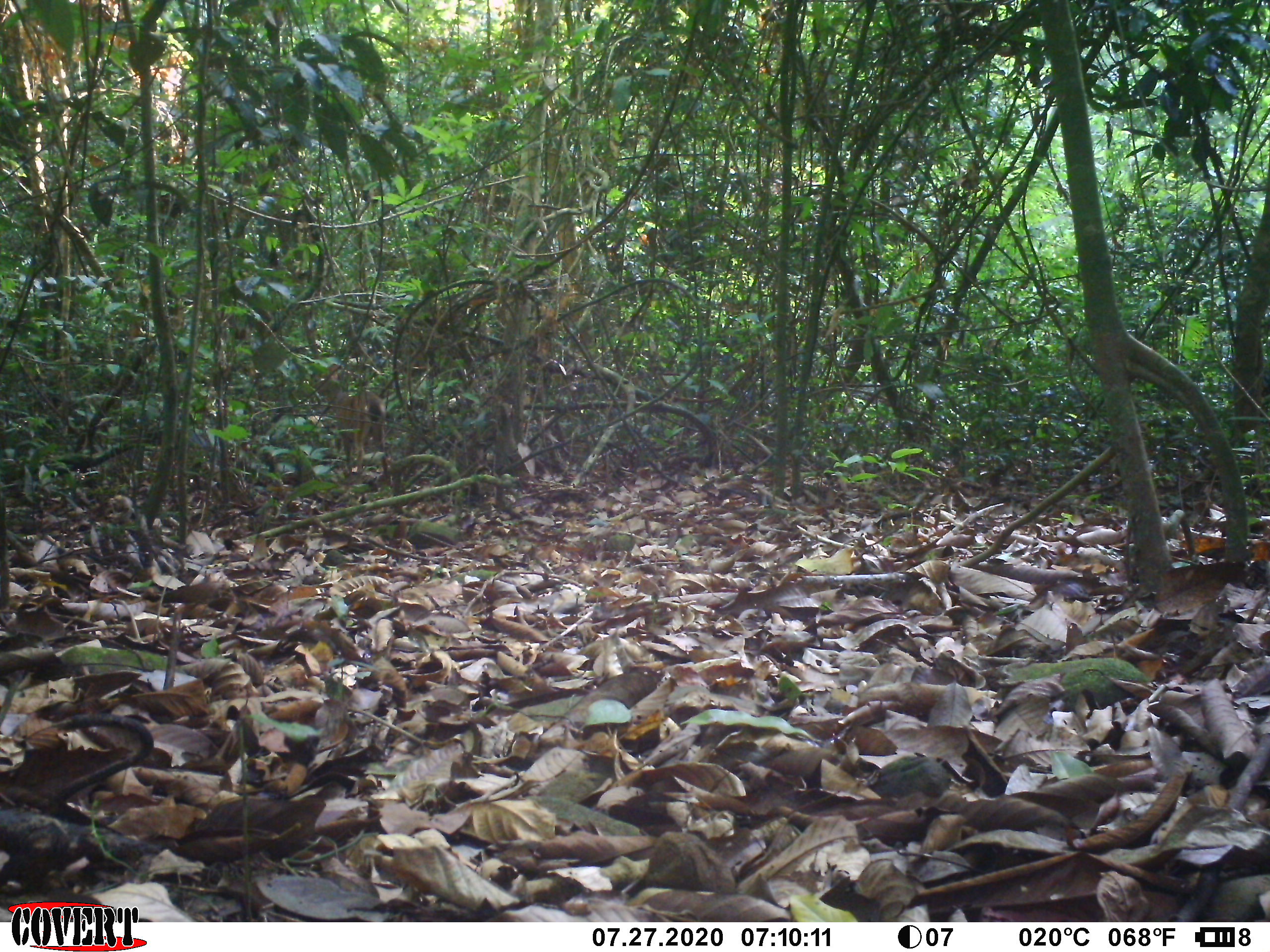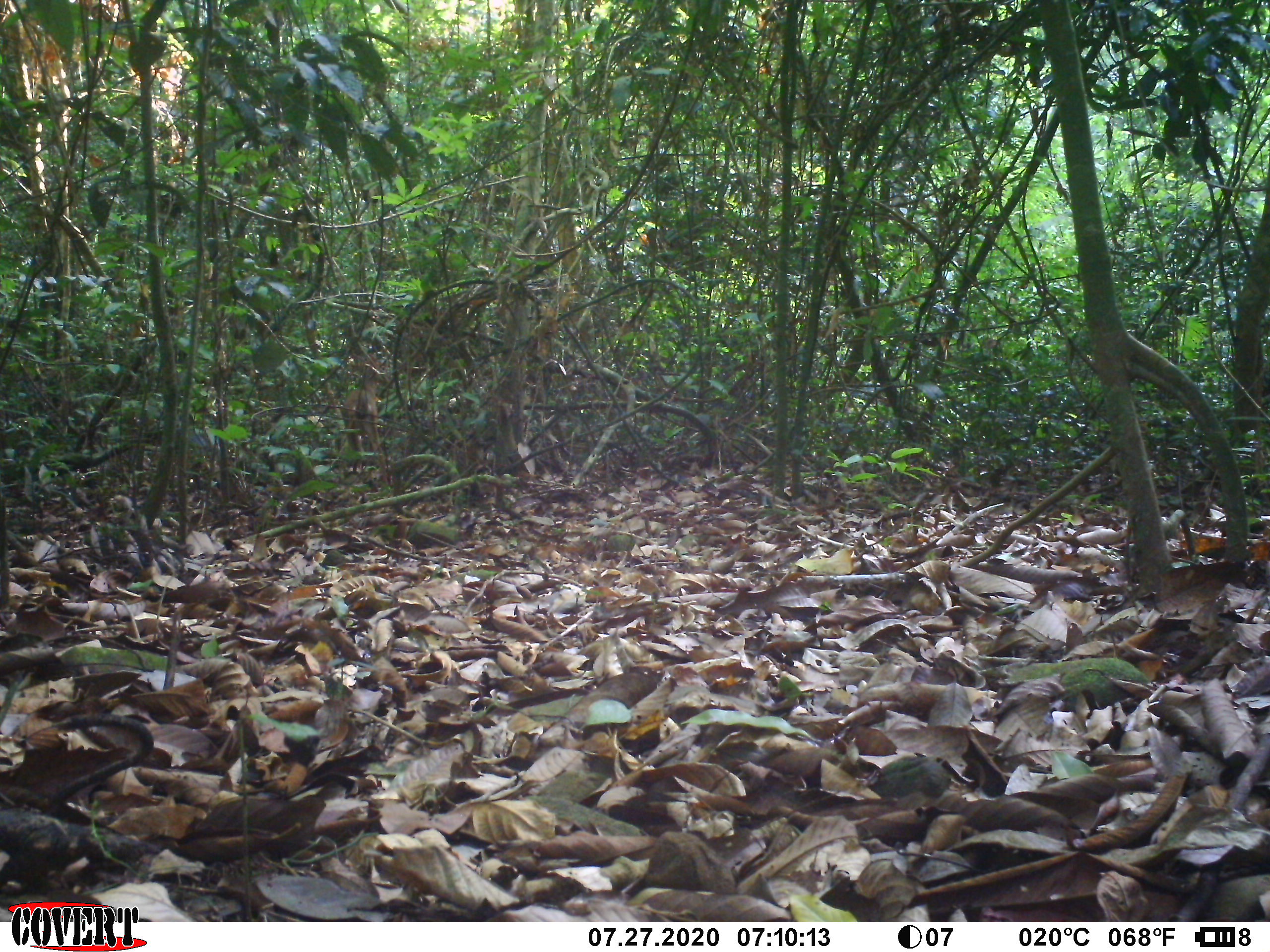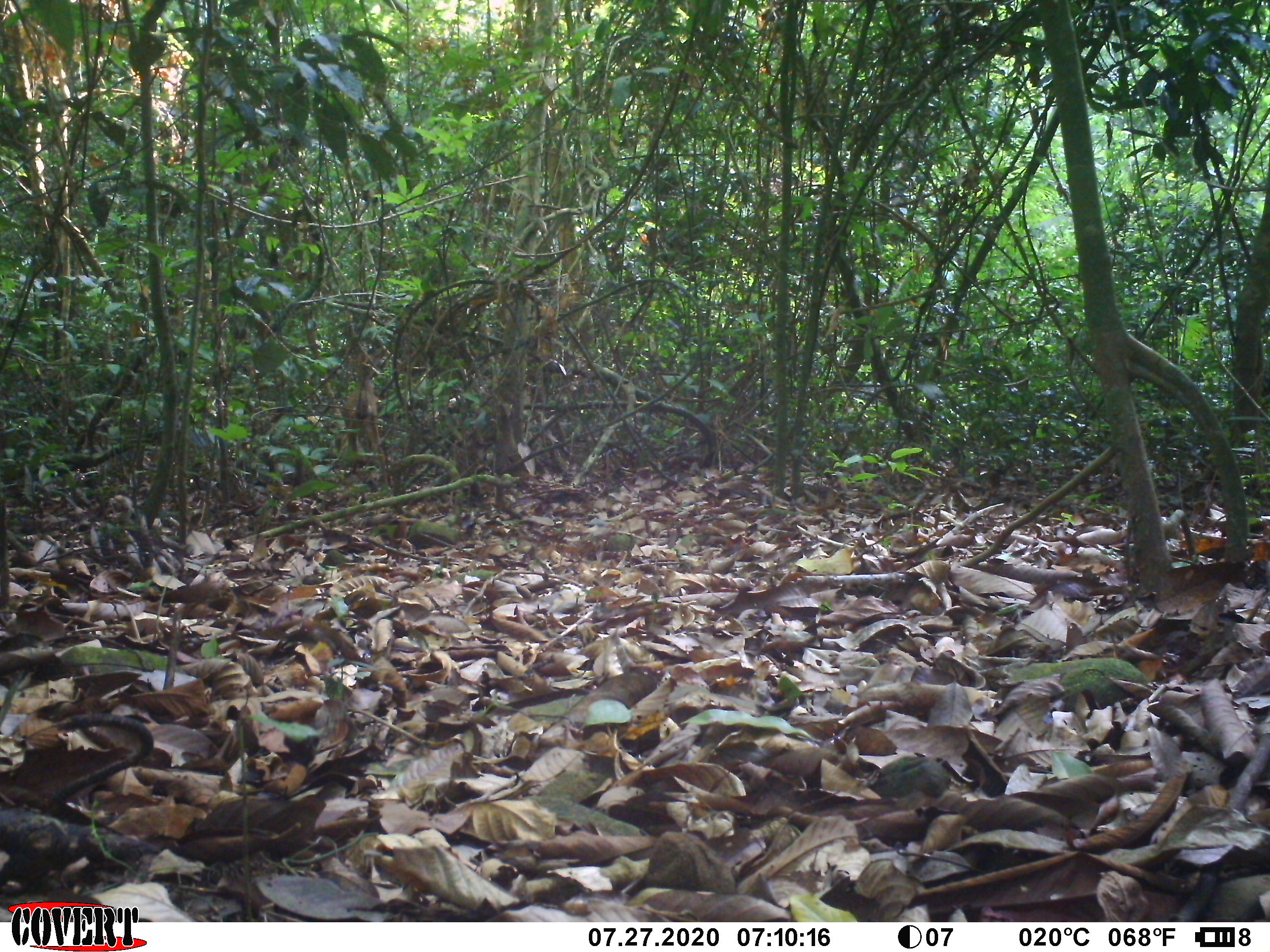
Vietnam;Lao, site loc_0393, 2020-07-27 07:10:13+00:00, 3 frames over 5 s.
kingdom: Animalia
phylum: Chordata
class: Mammalia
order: Artiodactyla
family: Cervidae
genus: Muntiacus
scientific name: Muntiacus vuquangensis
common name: large-antlered muntjac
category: large antlered muntjac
Large antlered muntjac (large-antlered muntjac) (Muntiacus vuquangensis). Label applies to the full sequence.